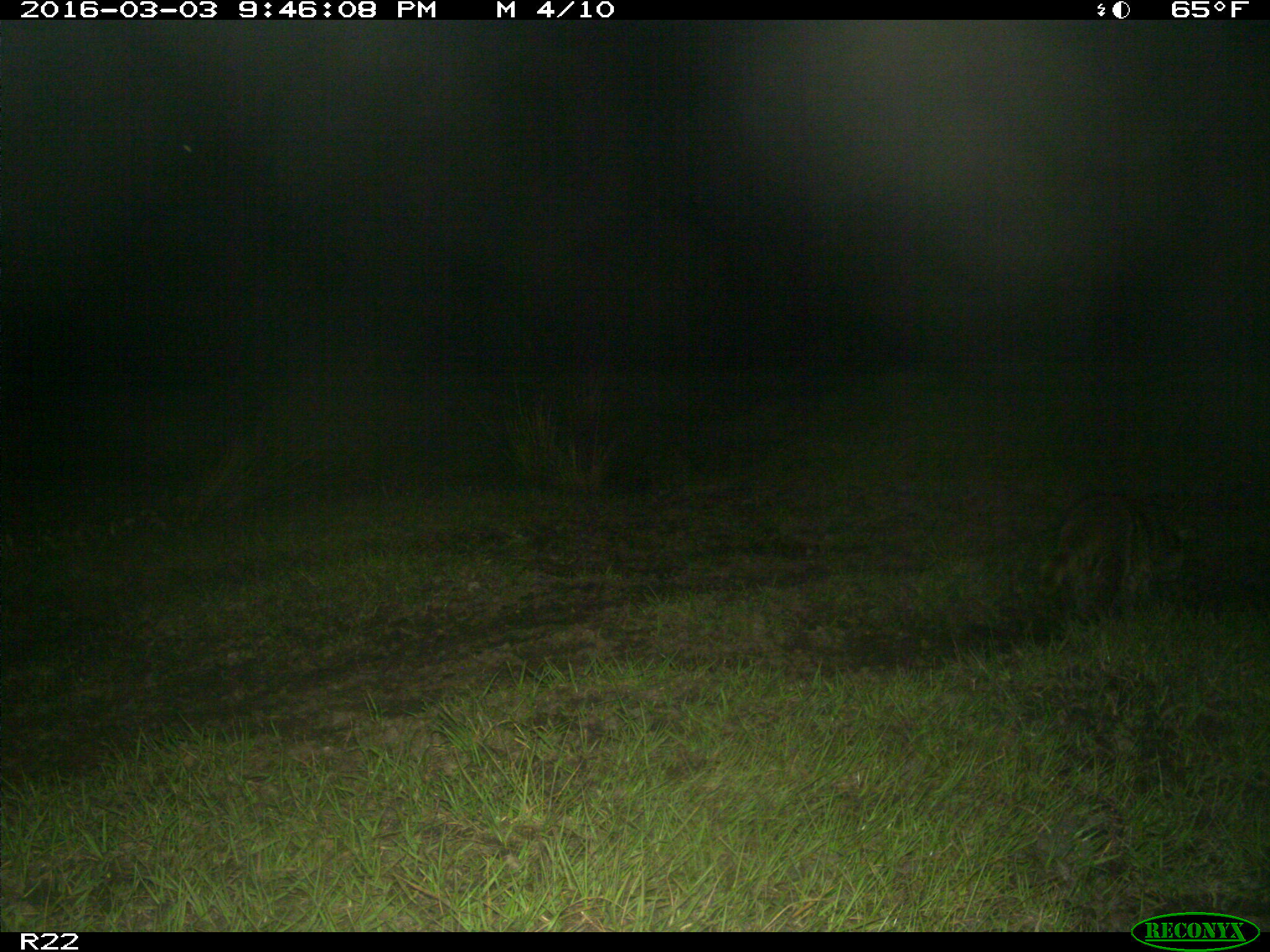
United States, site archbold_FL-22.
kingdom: Animalia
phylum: Chordata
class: Mammalia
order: Carnivora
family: Procyonidae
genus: Procyon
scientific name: Procyon lotor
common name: common raccoon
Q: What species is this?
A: Procyon lotor (common raccoon).